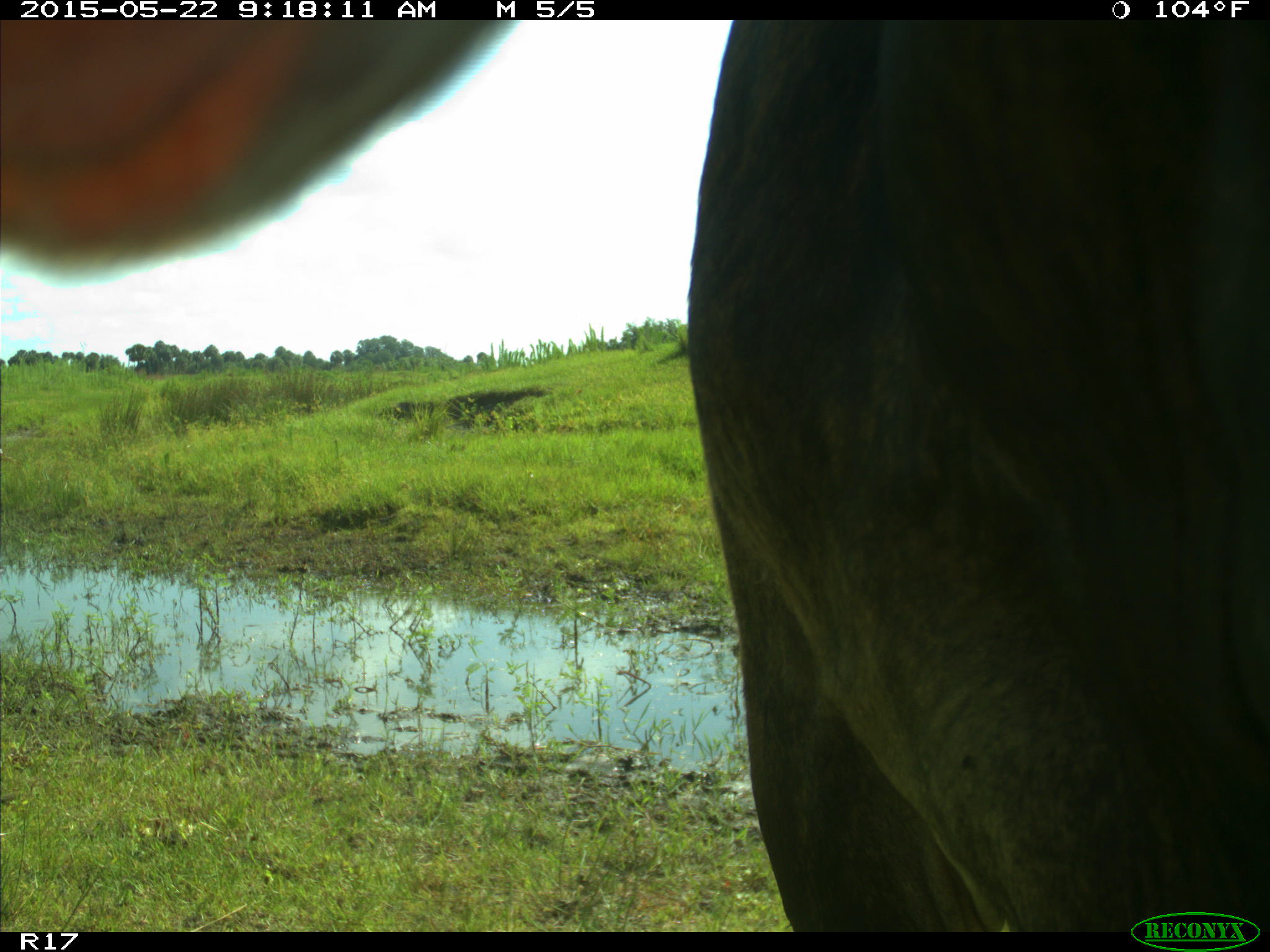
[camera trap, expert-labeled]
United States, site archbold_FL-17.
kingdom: Animalia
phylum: Chordata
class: Mammalia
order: Artiodactyla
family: Bovidae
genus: Bos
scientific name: Bos taurus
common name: domestic cow